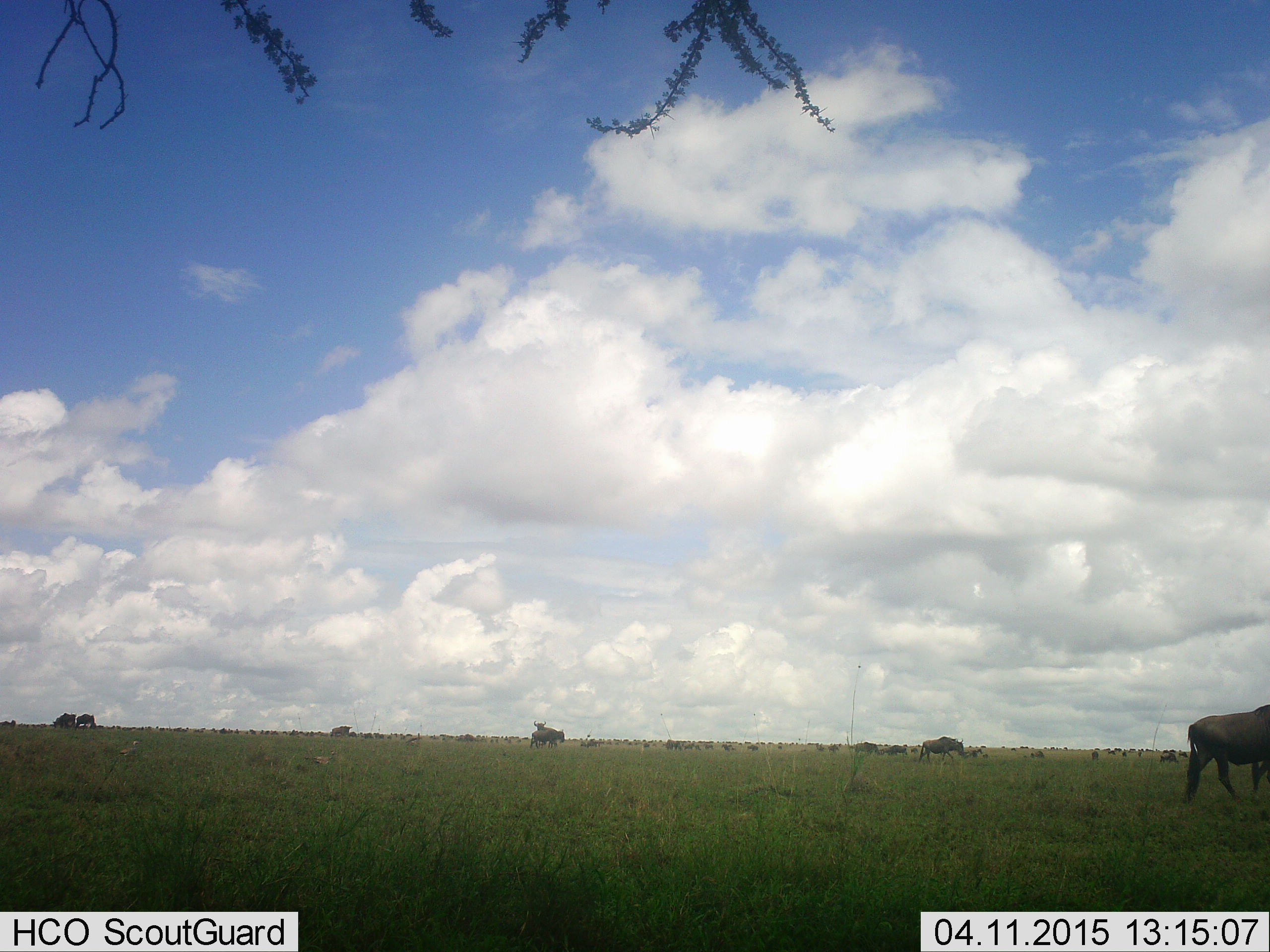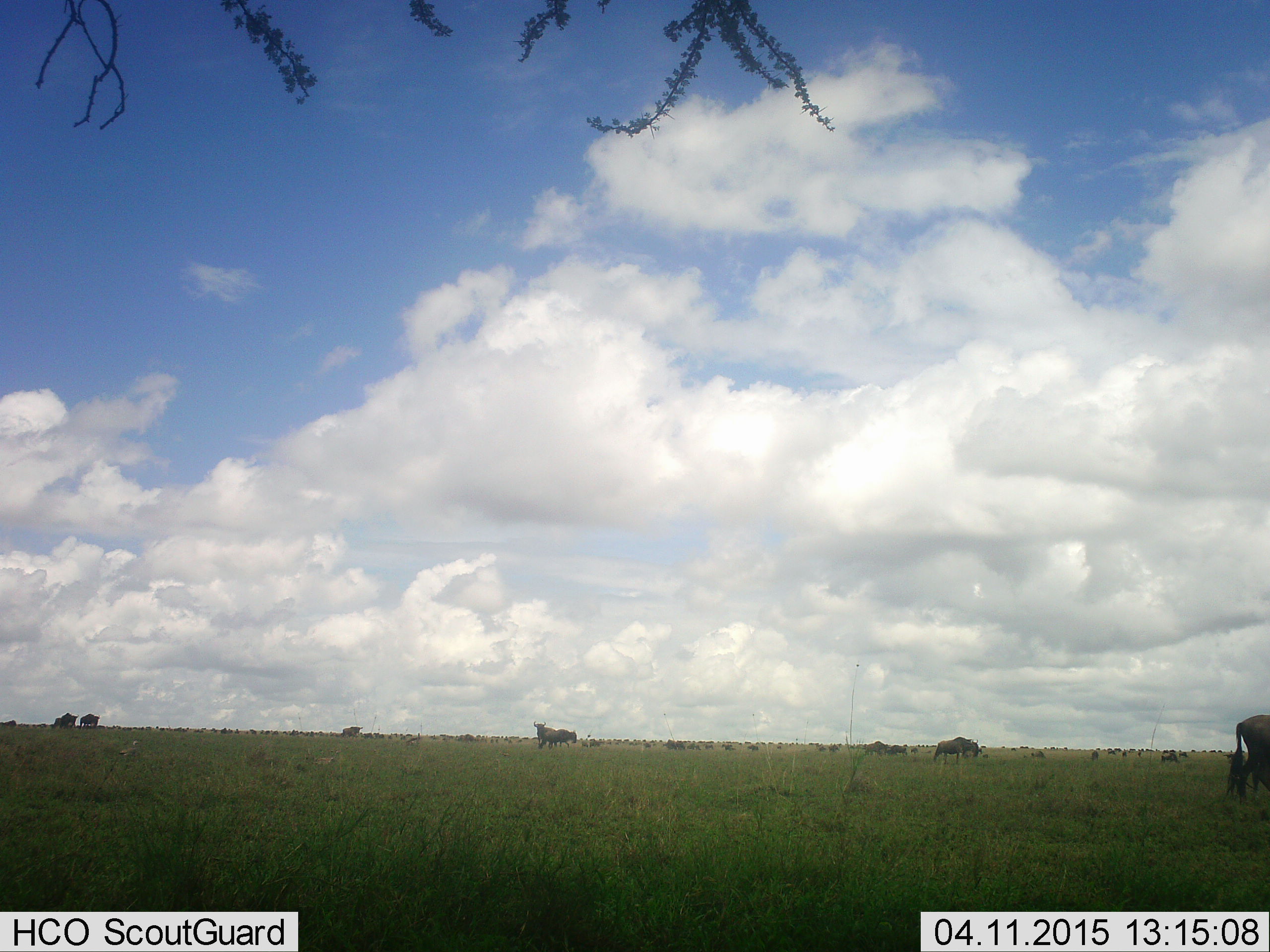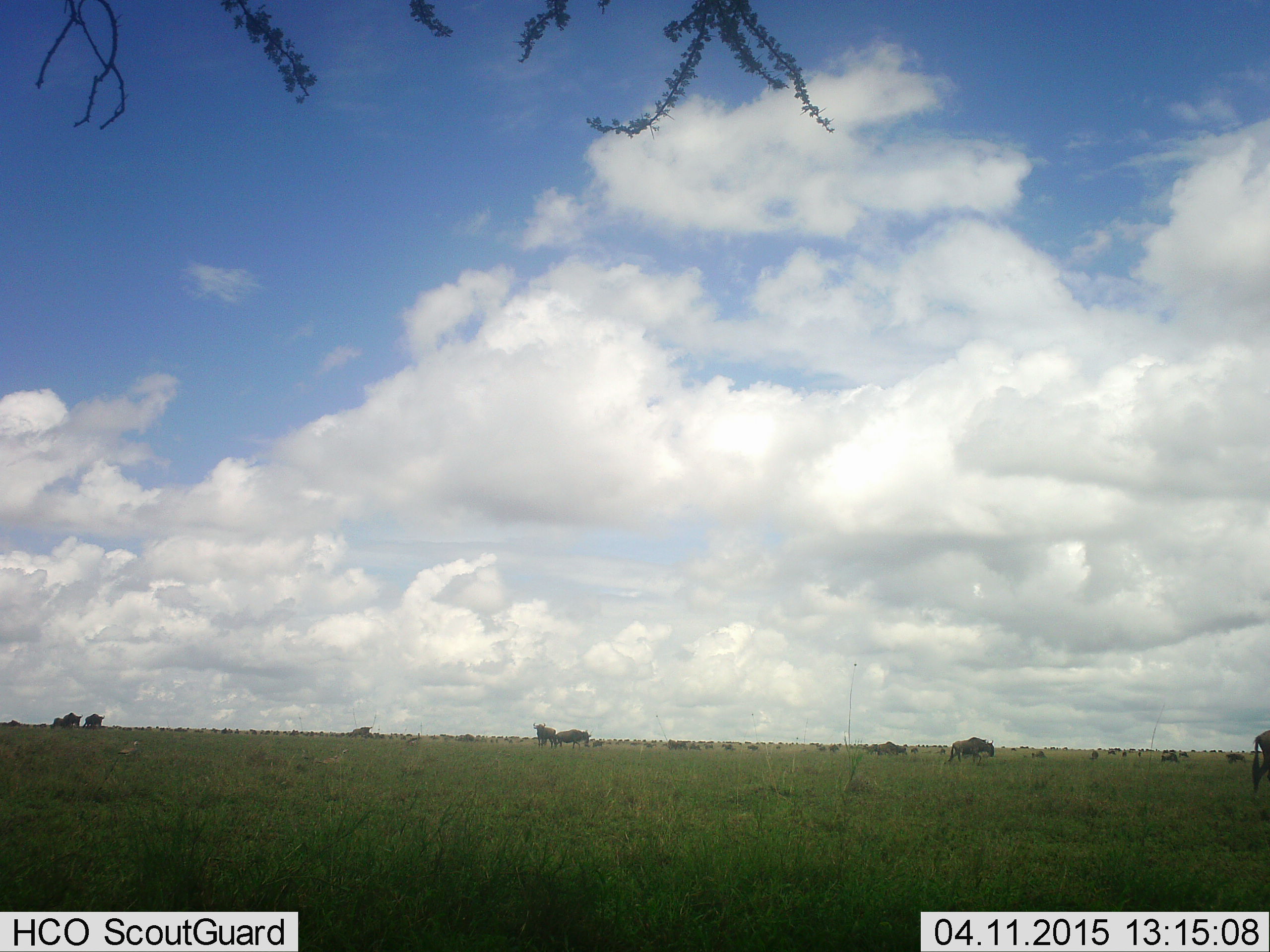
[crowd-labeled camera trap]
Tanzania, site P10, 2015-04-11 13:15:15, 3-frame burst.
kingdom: Animalia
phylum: Chordata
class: Mammalia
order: Artiodactyla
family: Bovidae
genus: Connochaetes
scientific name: Connochaetes taurinus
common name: blue wildebeest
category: wildebeest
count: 51+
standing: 80%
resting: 0%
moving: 70%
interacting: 0%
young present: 0%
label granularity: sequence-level